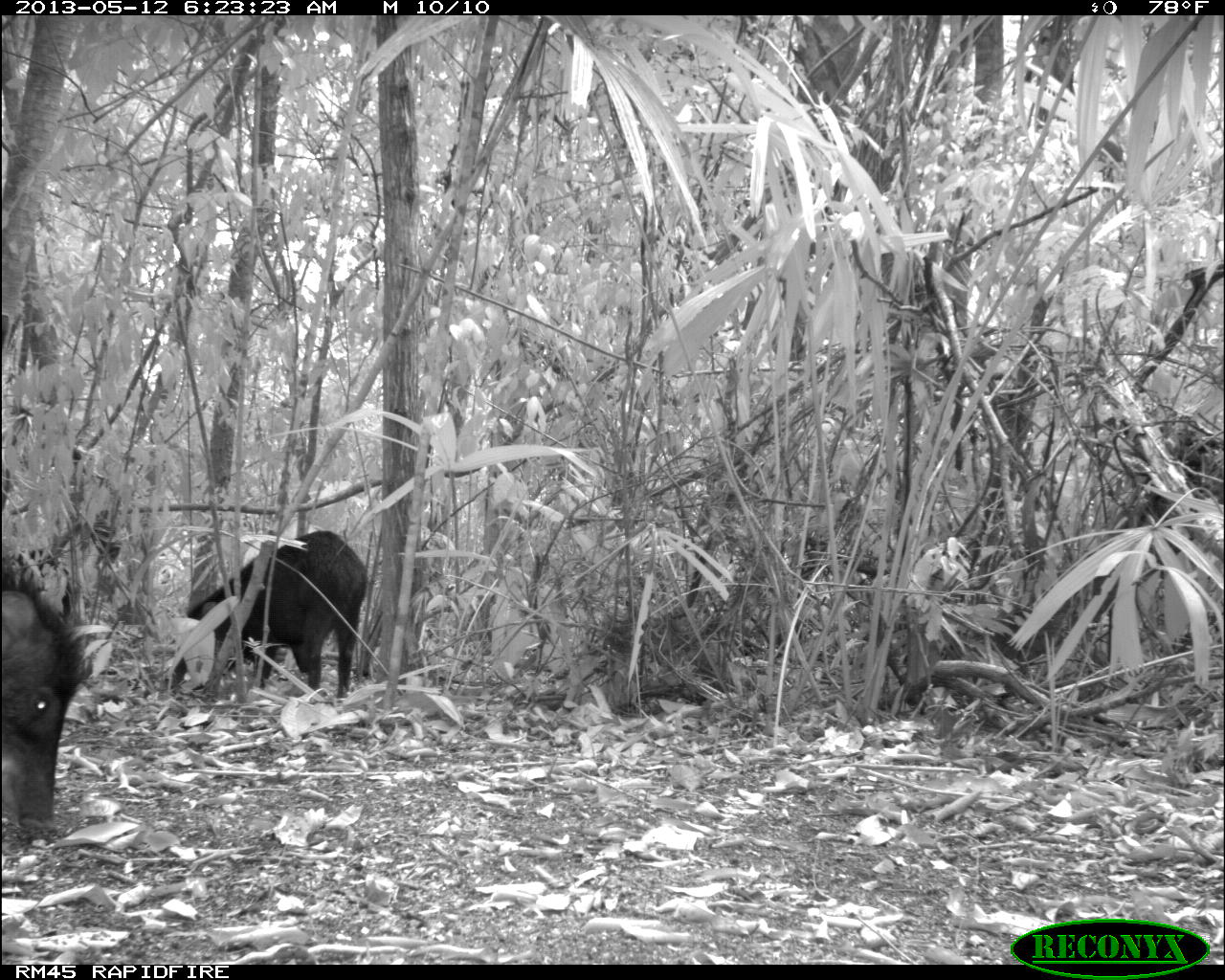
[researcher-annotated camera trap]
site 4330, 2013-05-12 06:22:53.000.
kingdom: Animalia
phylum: Chordata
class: Mammalia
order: Artiodactyla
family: Tayassuidae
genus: Tayassu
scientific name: Tayassu pecari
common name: white-lipped peccary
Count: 5.